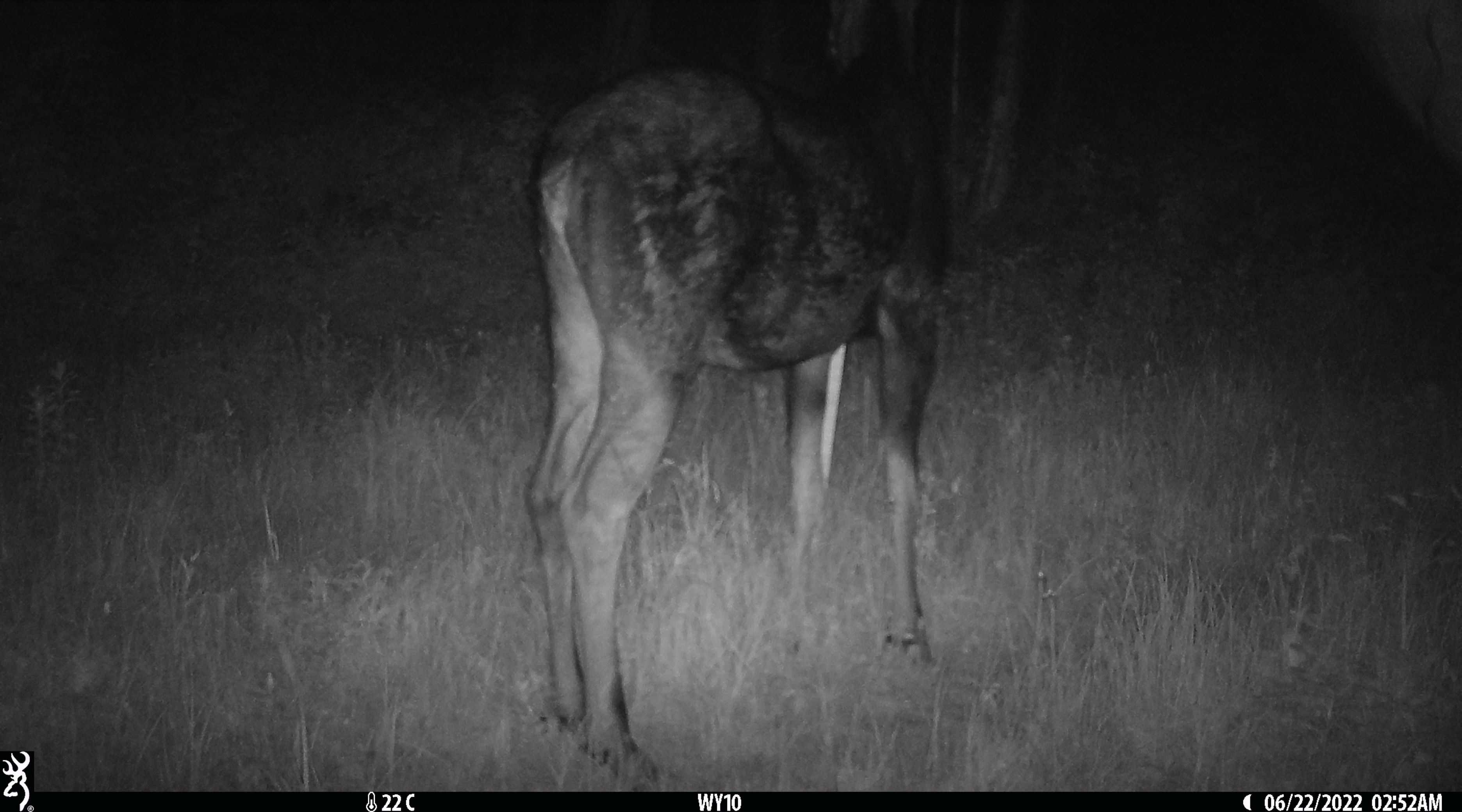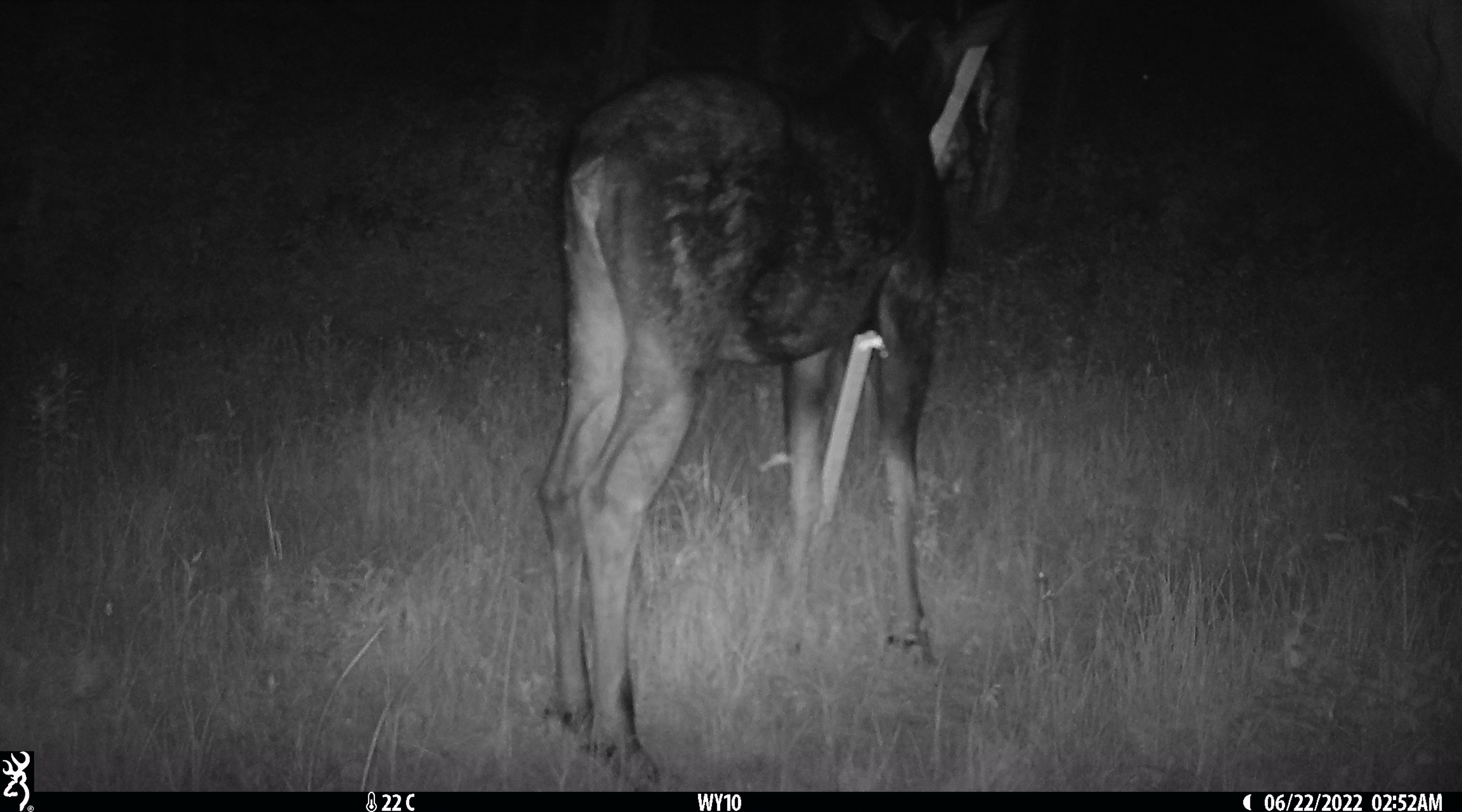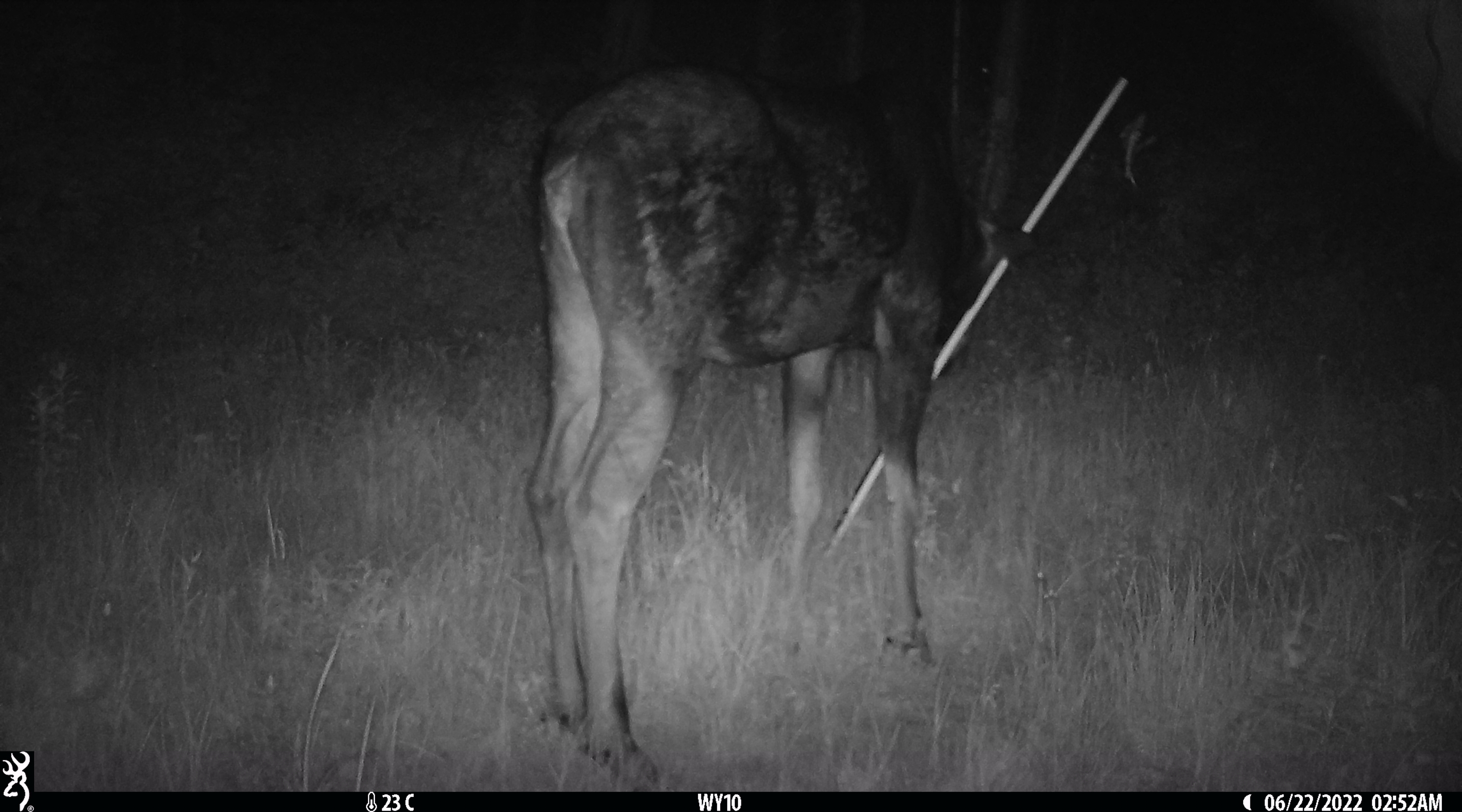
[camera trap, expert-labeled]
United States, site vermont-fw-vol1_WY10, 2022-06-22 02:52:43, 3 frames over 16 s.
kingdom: Animalia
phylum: Chordata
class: Mammalia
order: Artiodactyla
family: Cervidae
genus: Alces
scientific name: Alces alces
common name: moose